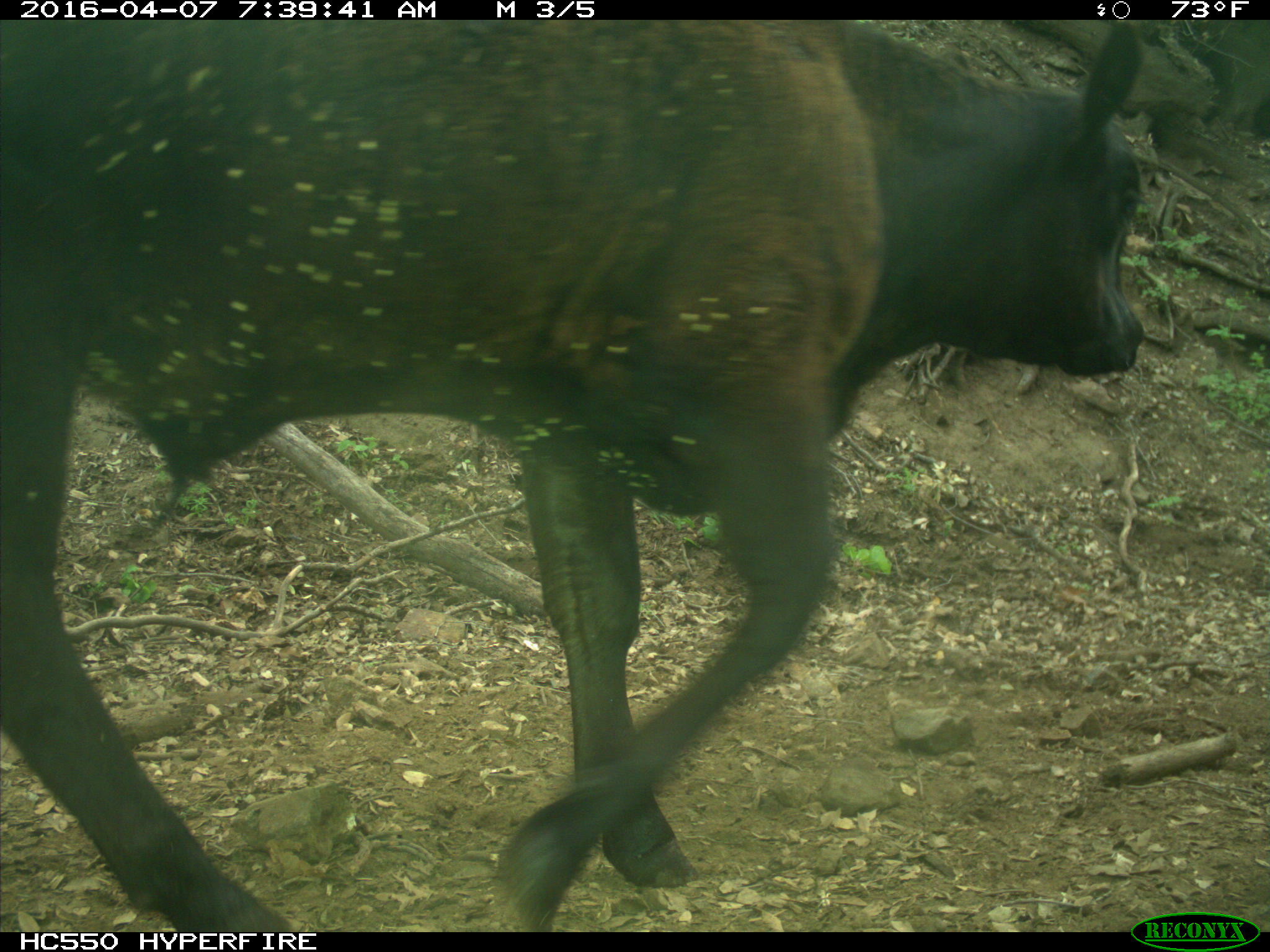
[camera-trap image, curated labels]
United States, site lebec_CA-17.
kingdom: Animalia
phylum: Chordata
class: Mammalia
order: Artiodactyla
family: Bovidae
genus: Bos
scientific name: Bos taurus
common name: domestic cow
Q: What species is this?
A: Bos taurus (domestic cow).